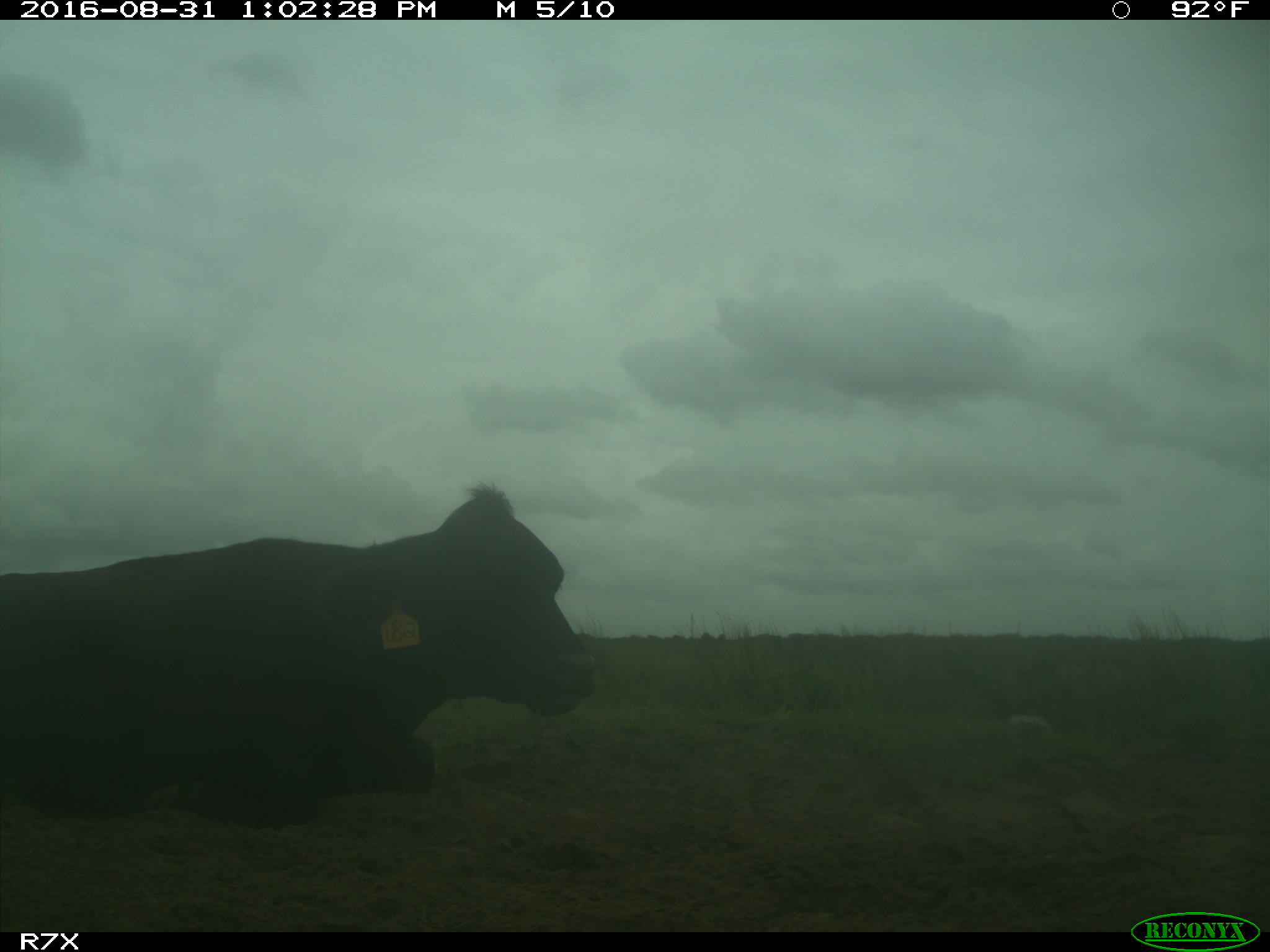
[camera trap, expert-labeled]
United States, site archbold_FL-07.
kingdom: Animalia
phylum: Chordata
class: Mammalia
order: Artiodactyla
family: Bovidae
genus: Bos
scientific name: Bos taurus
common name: domestic cow